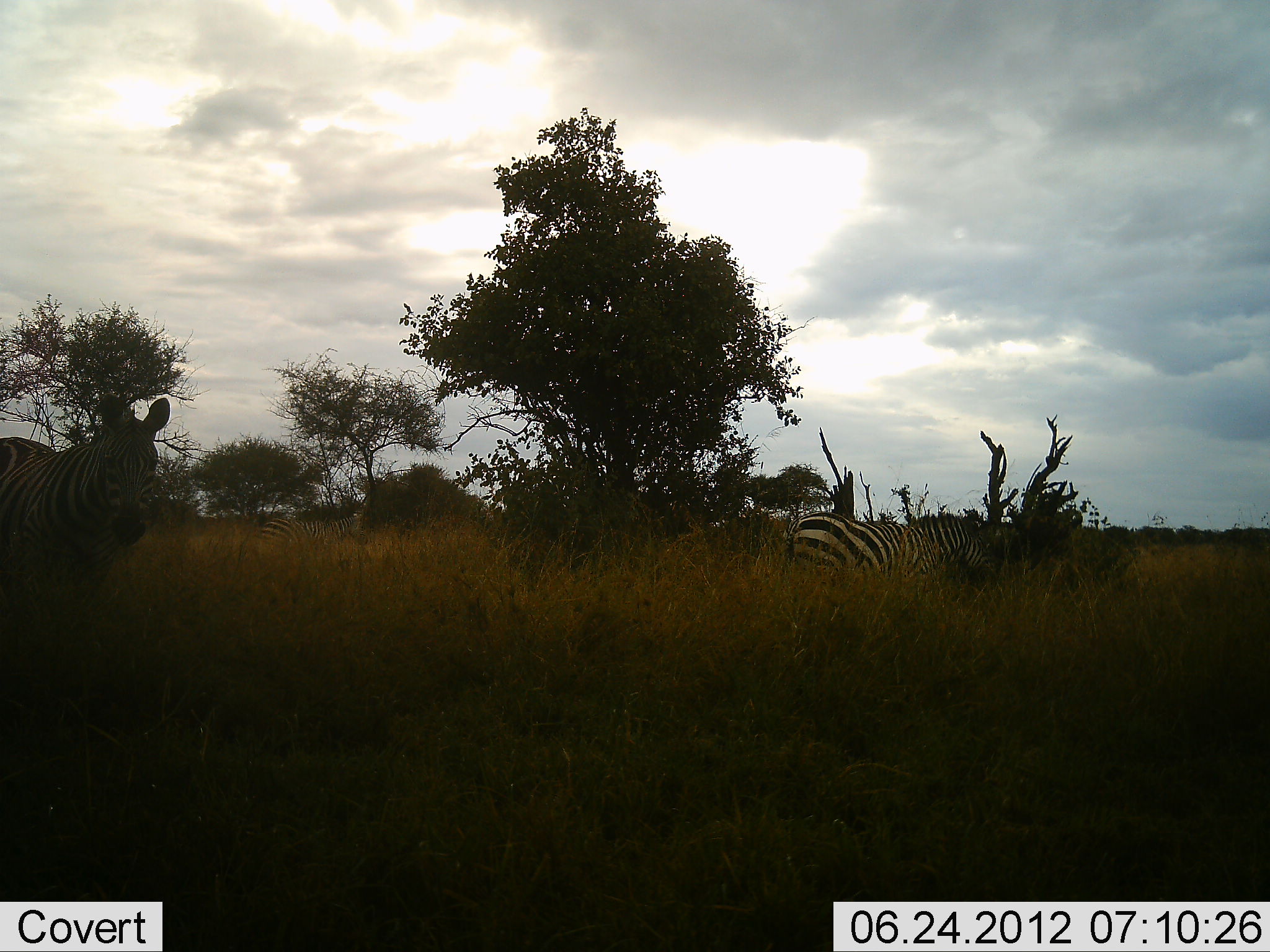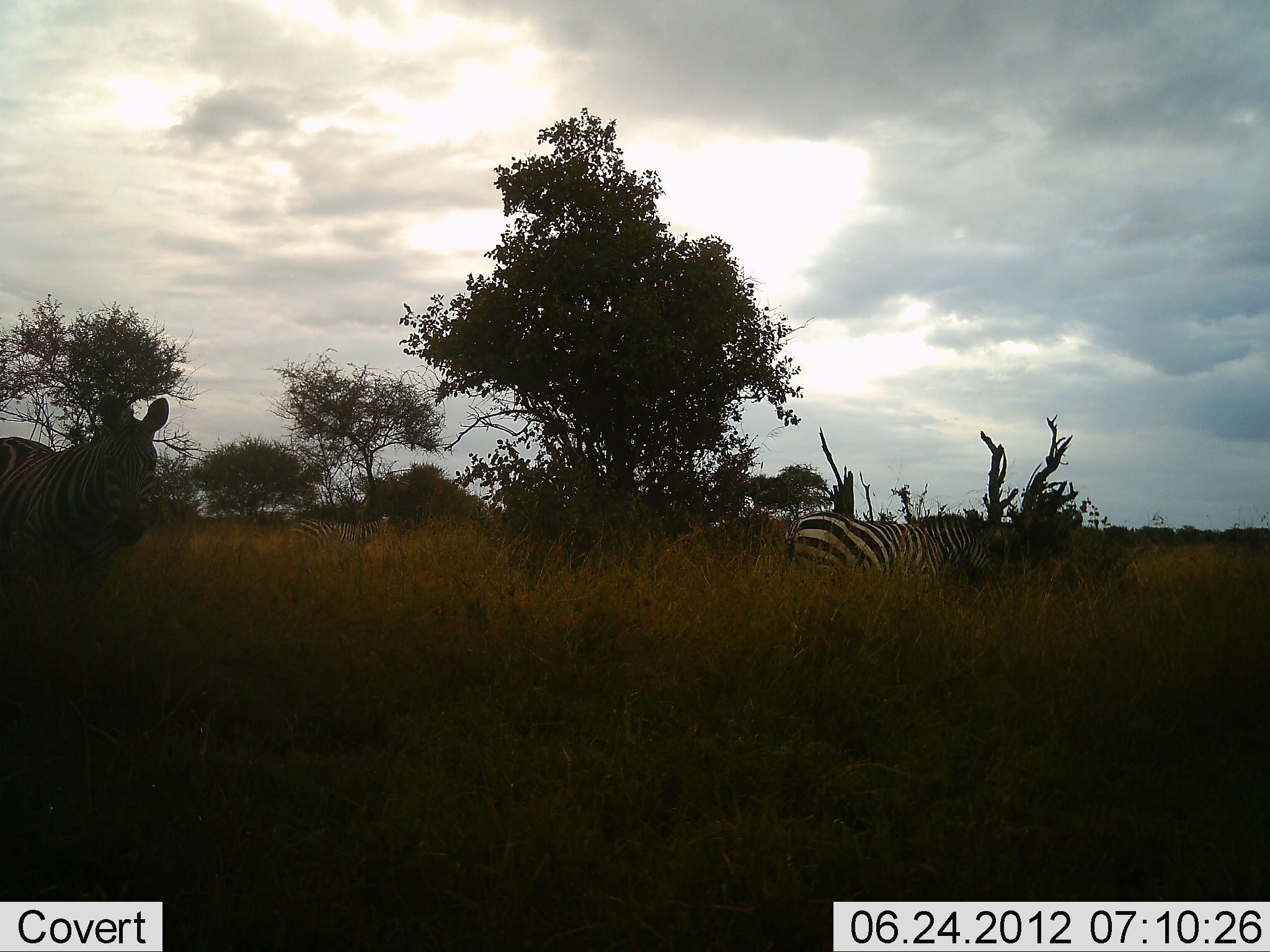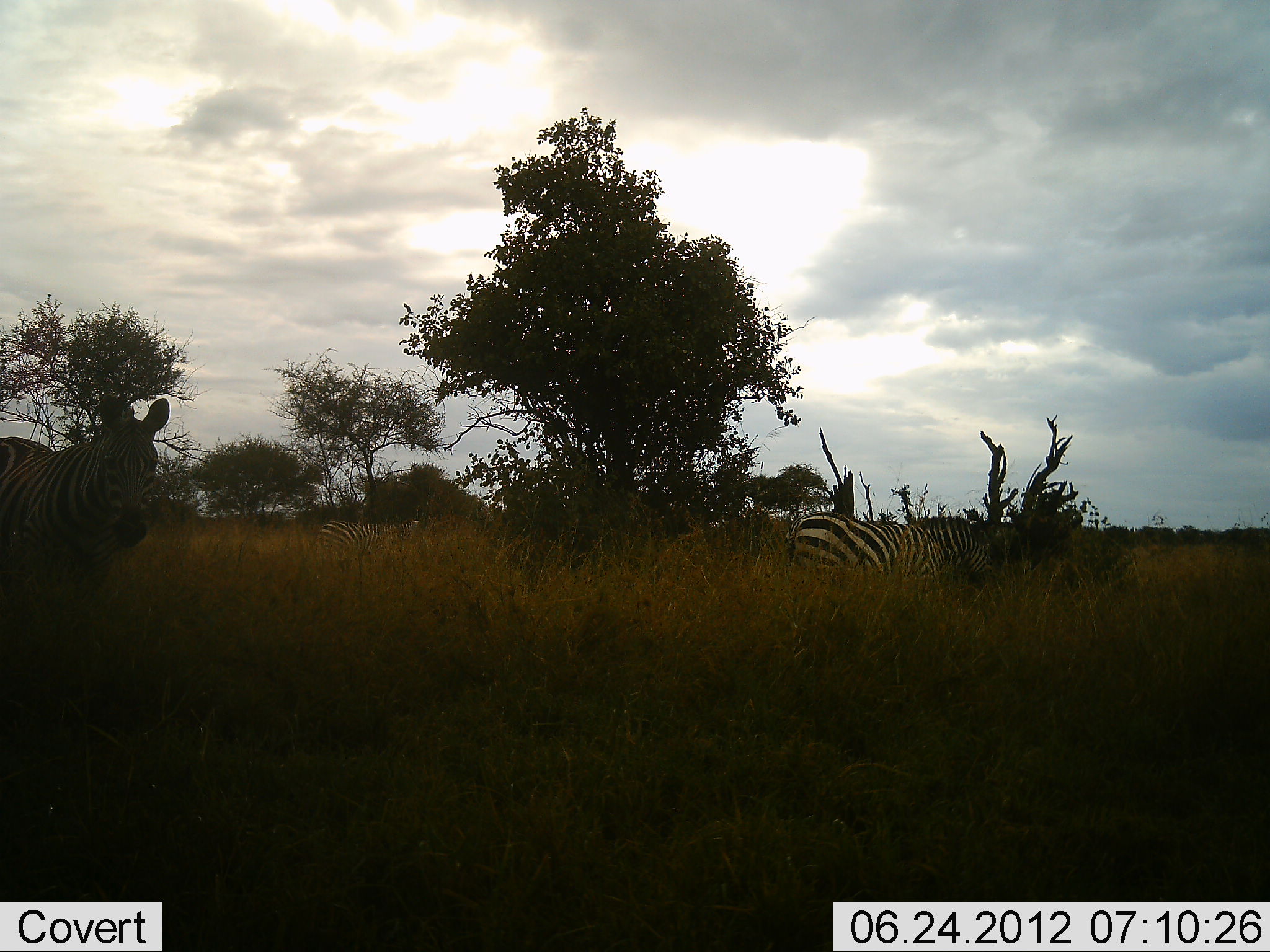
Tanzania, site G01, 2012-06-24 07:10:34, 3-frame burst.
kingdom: Animalia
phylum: Chordata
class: Mammalia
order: Perissodactyla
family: Equidae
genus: Equus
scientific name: Equus quagga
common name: plains zebra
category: zebra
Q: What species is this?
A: Zebra (plains zebra) (Equus quagga).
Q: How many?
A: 3.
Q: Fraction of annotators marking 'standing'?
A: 80%.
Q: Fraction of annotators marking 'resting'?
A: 10%.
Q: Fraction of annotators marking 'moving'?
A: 60%.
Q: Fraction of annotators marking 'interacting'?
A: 0%.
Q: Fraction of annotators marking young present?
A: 0%.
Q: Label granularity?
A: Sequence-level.